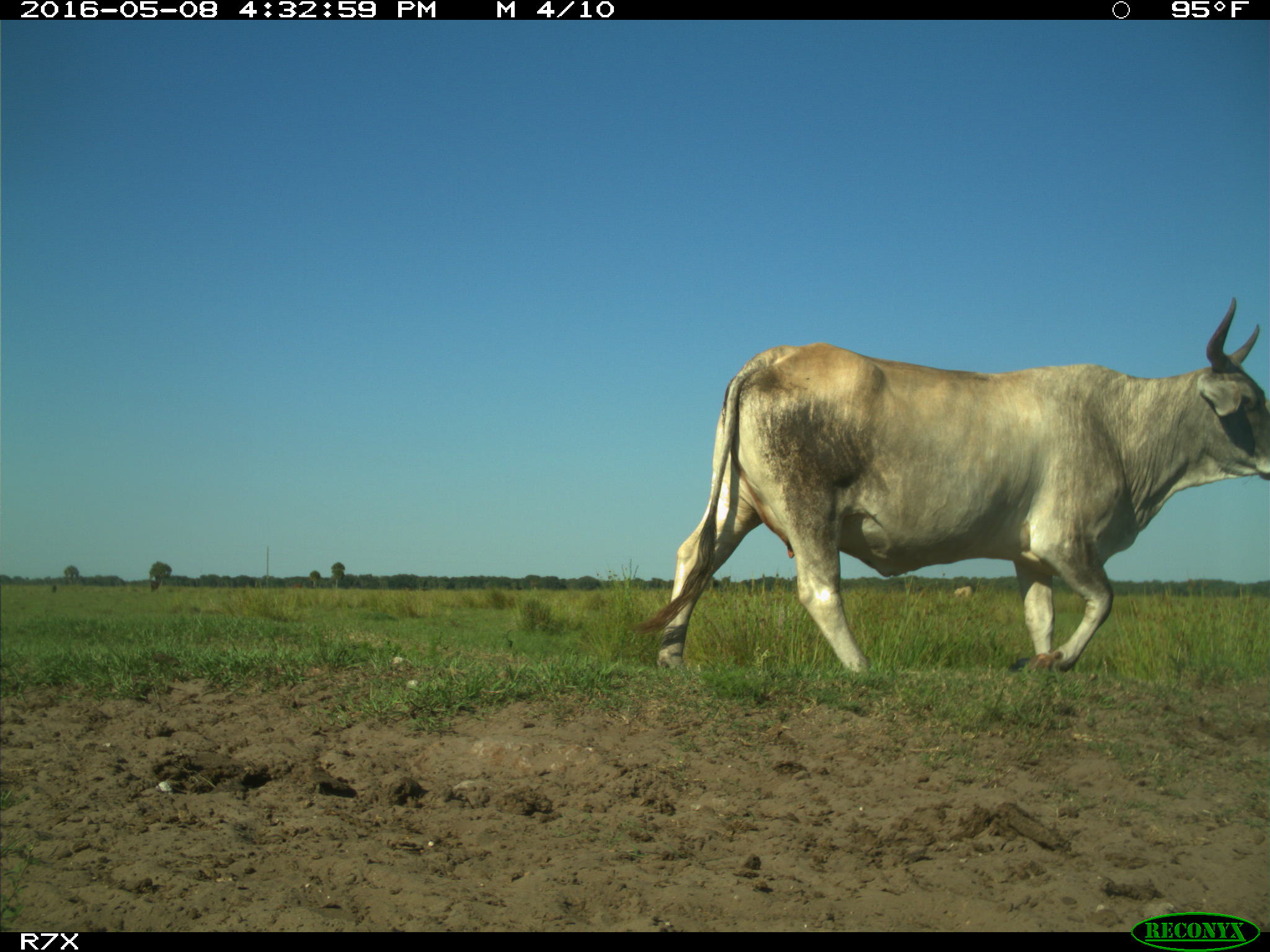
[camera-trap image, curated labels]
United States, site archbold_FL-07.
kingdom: Animalia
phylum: Chordata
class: Mammalia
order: Artiodactyla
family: Bovidae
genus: Bos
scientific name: Bos taurus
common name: domestic cow